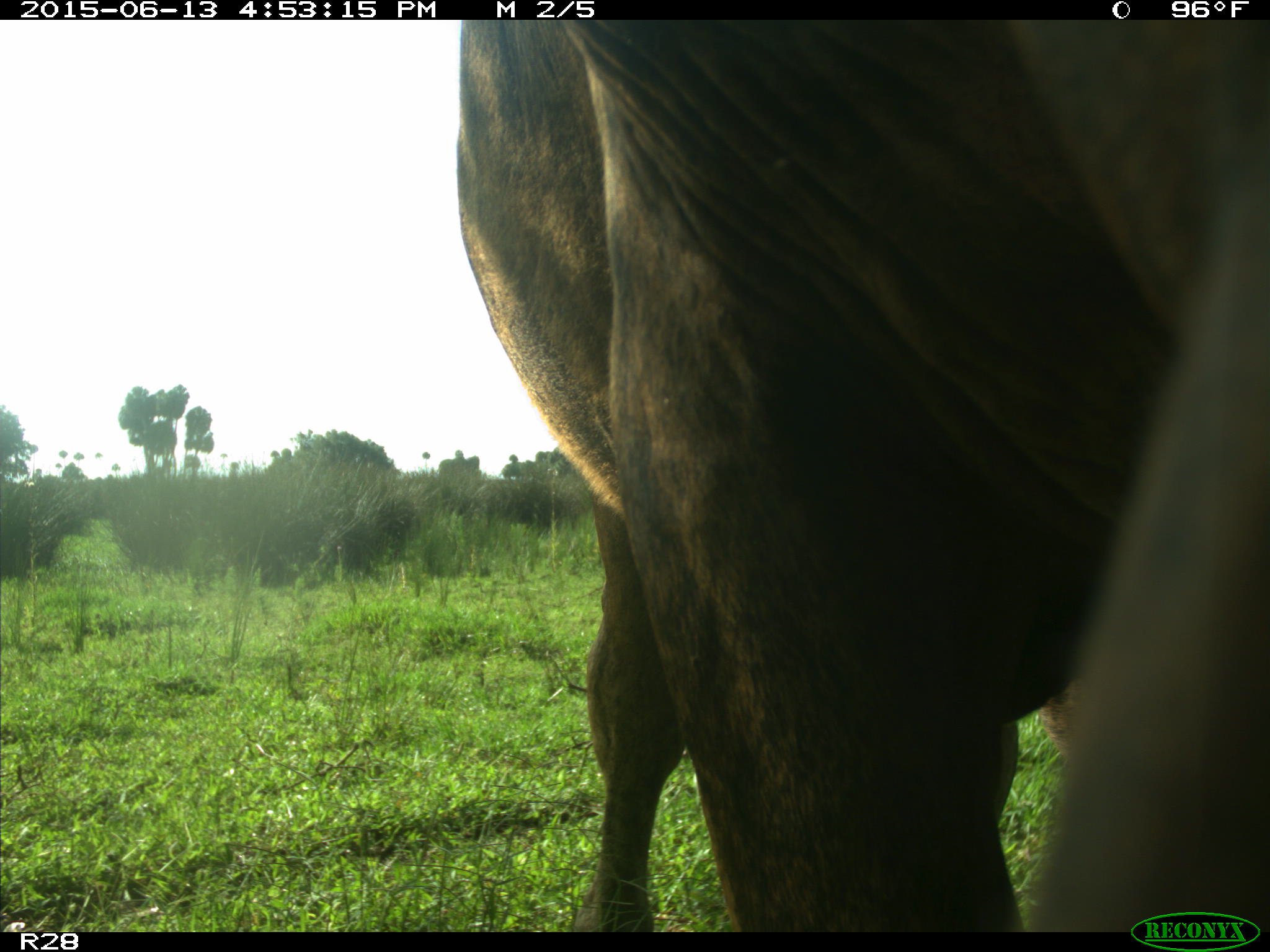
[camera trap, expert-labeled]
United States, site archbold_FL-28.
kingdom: Animalia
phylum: Chordata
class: Mammalia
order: Artiodactyla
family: Bovidae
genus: Bos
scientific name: Bos taurus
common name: domestic cow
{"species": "Bos taurus (domestic cow)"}